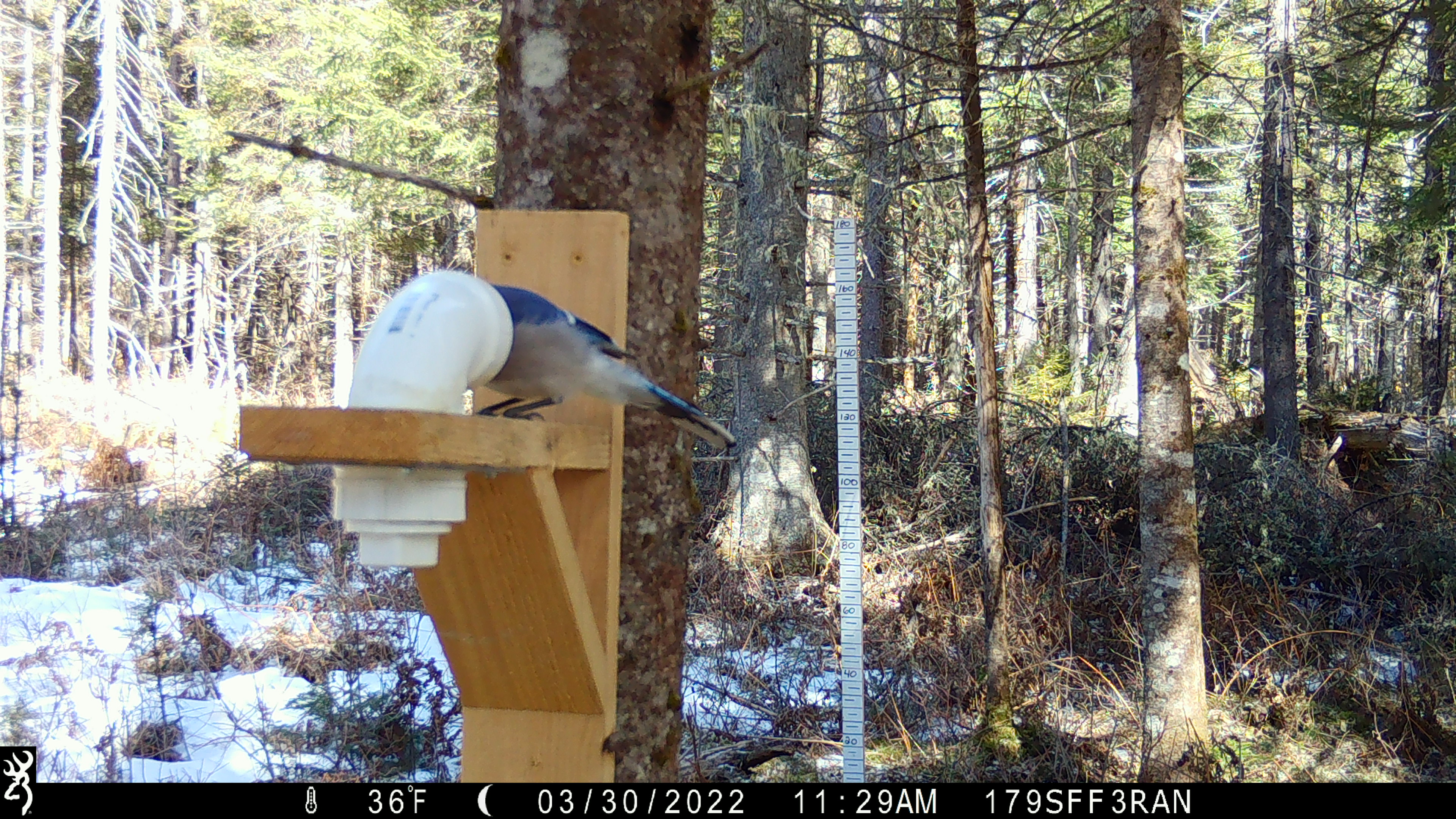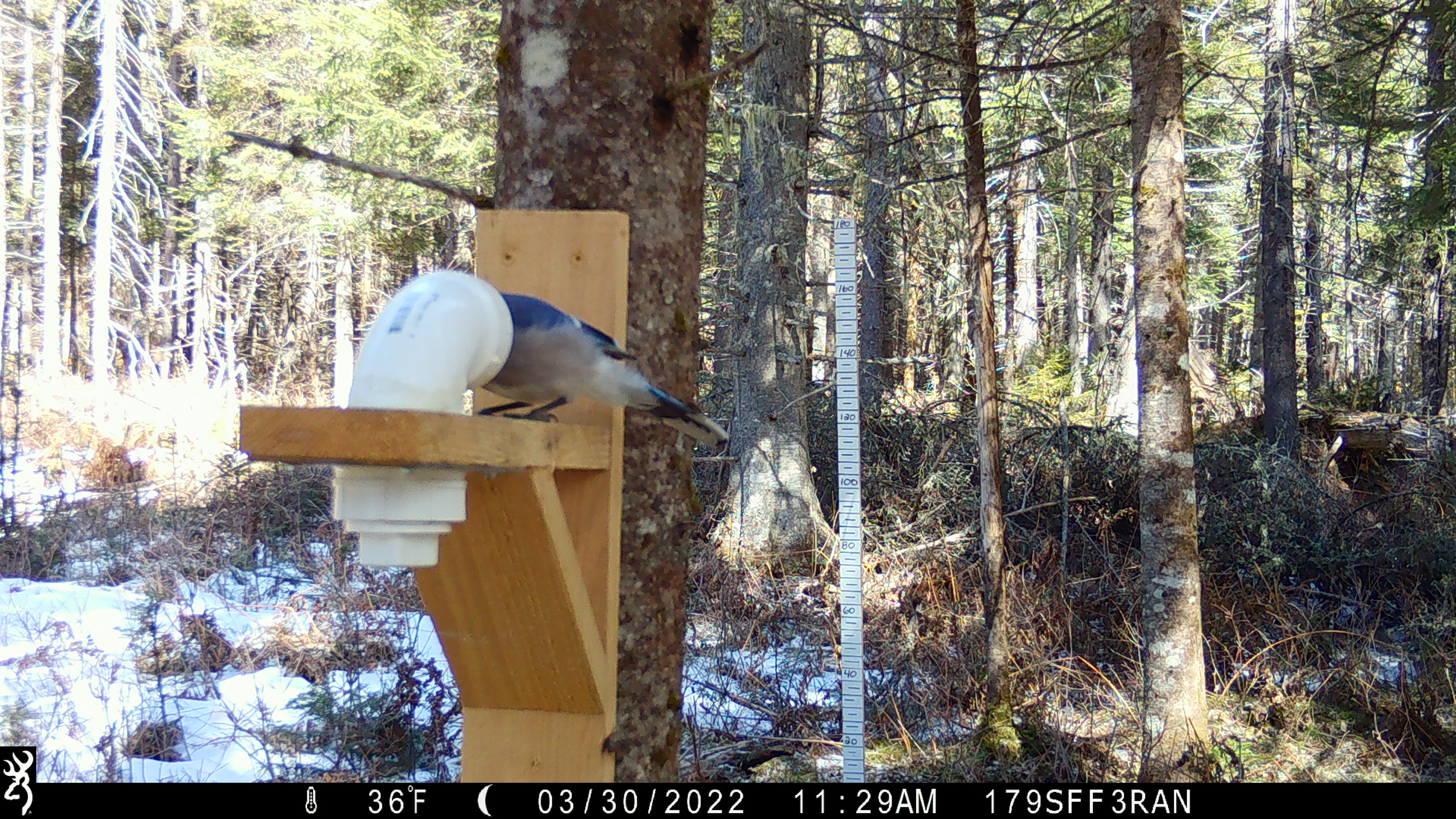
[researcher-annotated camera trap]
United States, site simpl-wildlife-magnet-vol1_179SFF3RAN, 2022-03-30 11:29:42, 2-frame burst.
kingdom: Animalia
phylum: Chordata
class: Aves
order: Passeriformes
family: Corvidae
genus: Cyanocitta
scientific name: Cyanocitta cristata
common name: blue jay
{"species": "blue jay (Cyanocitta cristata)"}